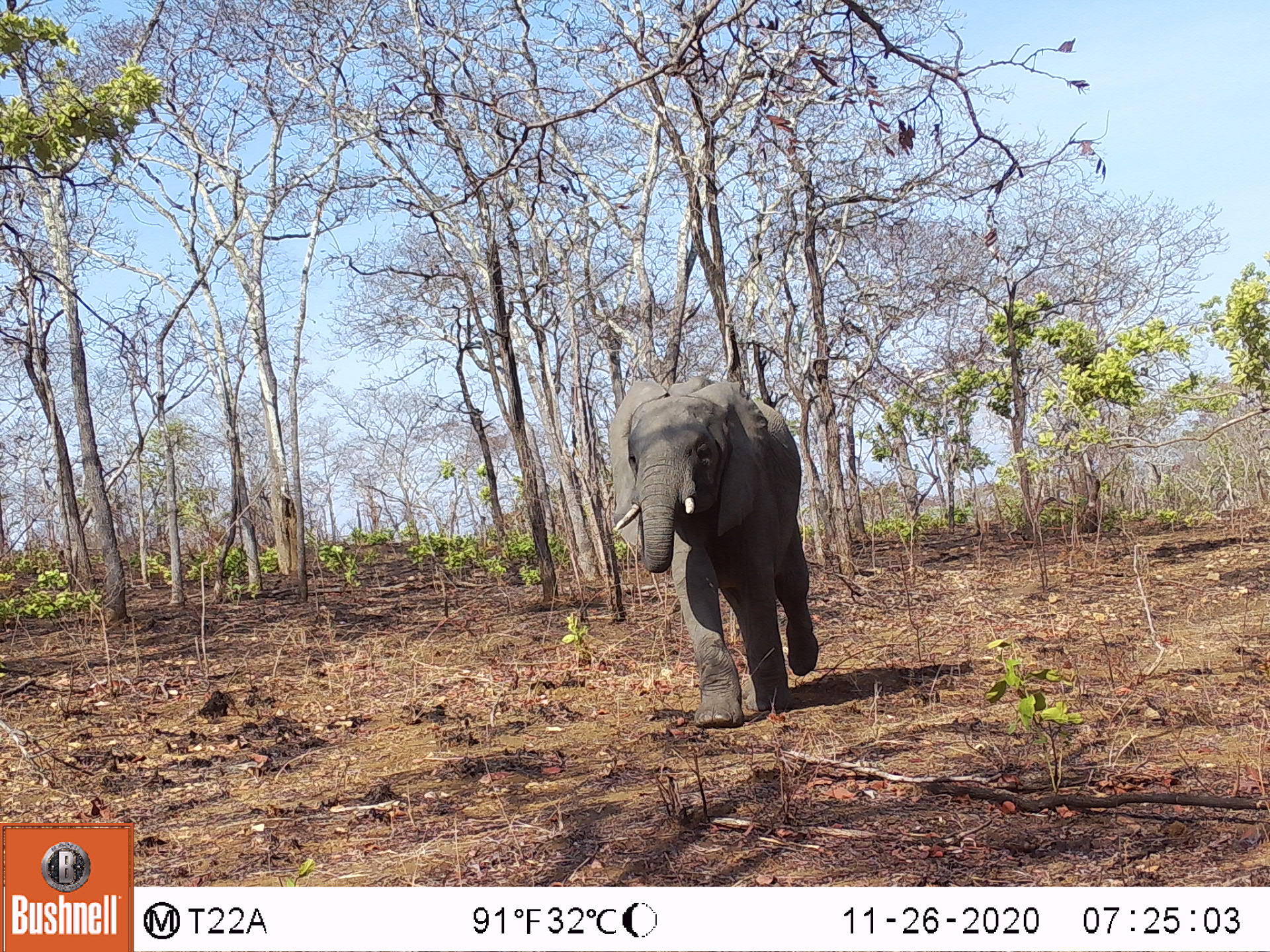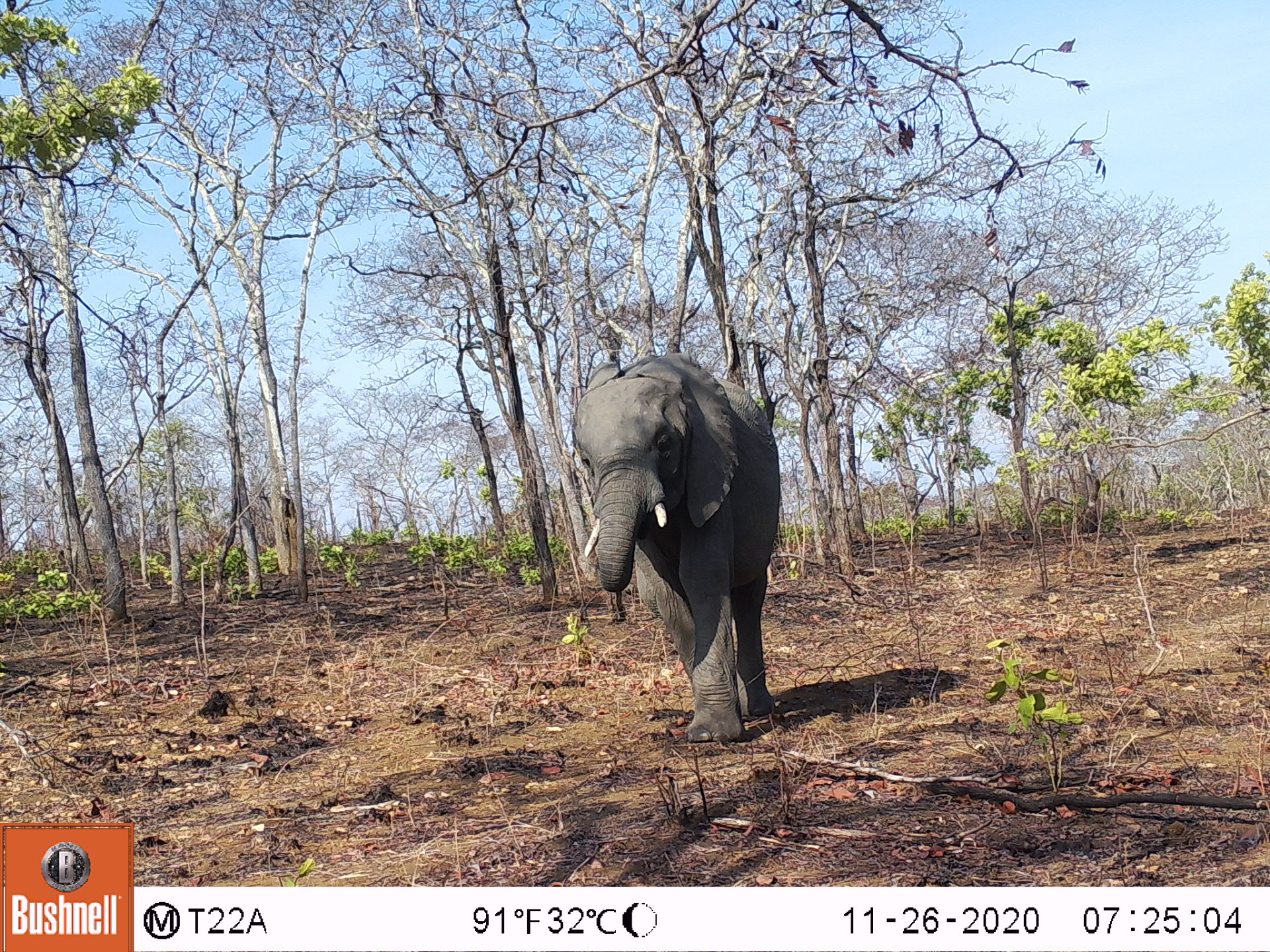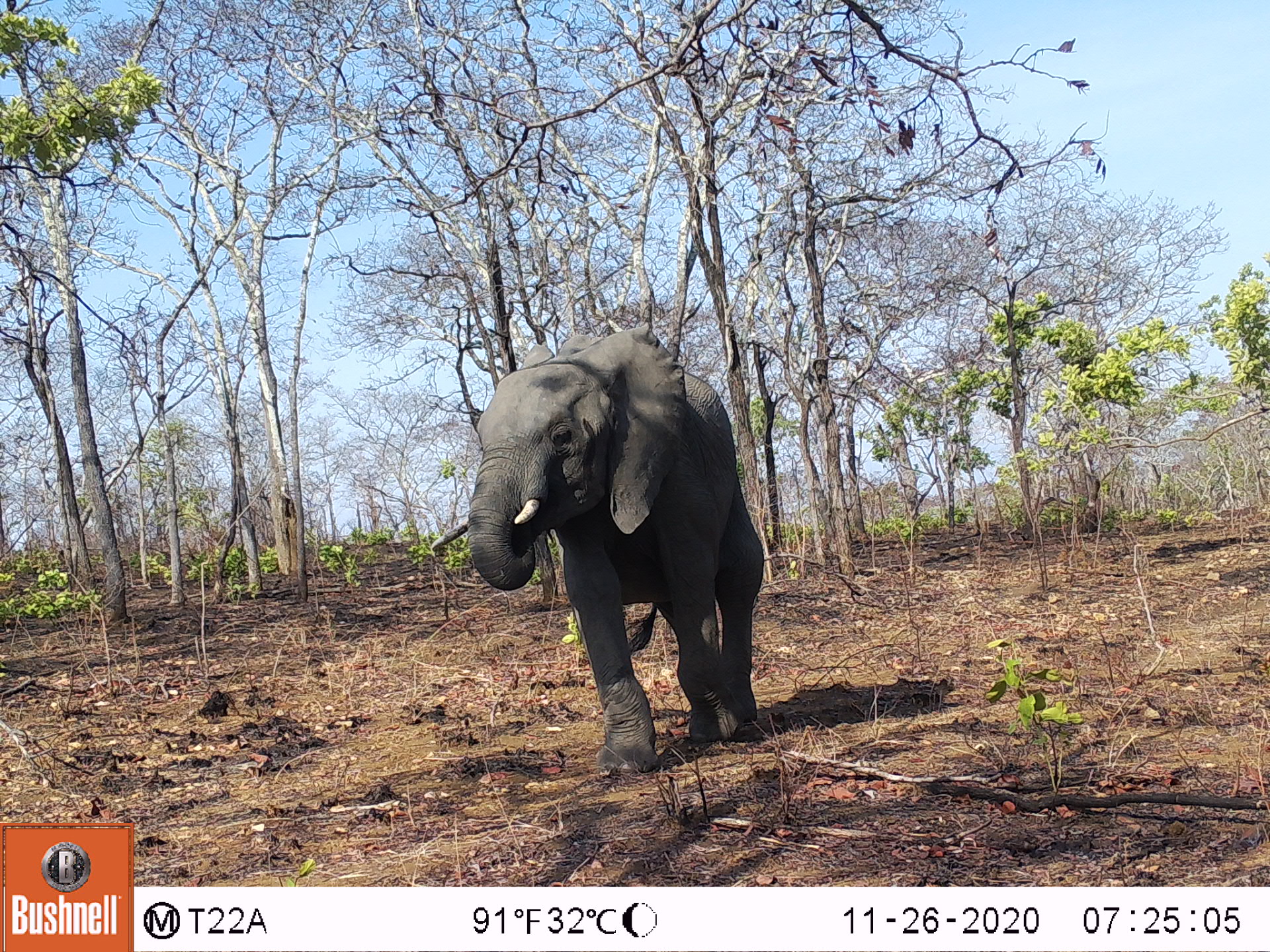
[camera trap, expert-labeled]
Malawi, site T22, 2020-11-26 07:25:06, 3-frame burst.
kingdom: Animalia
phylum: Chordata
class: Mammalia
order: Proboscidea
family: Elephantidae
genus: Loxodonta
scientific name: Loxodonta africana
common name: african savanna elephant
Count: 1.